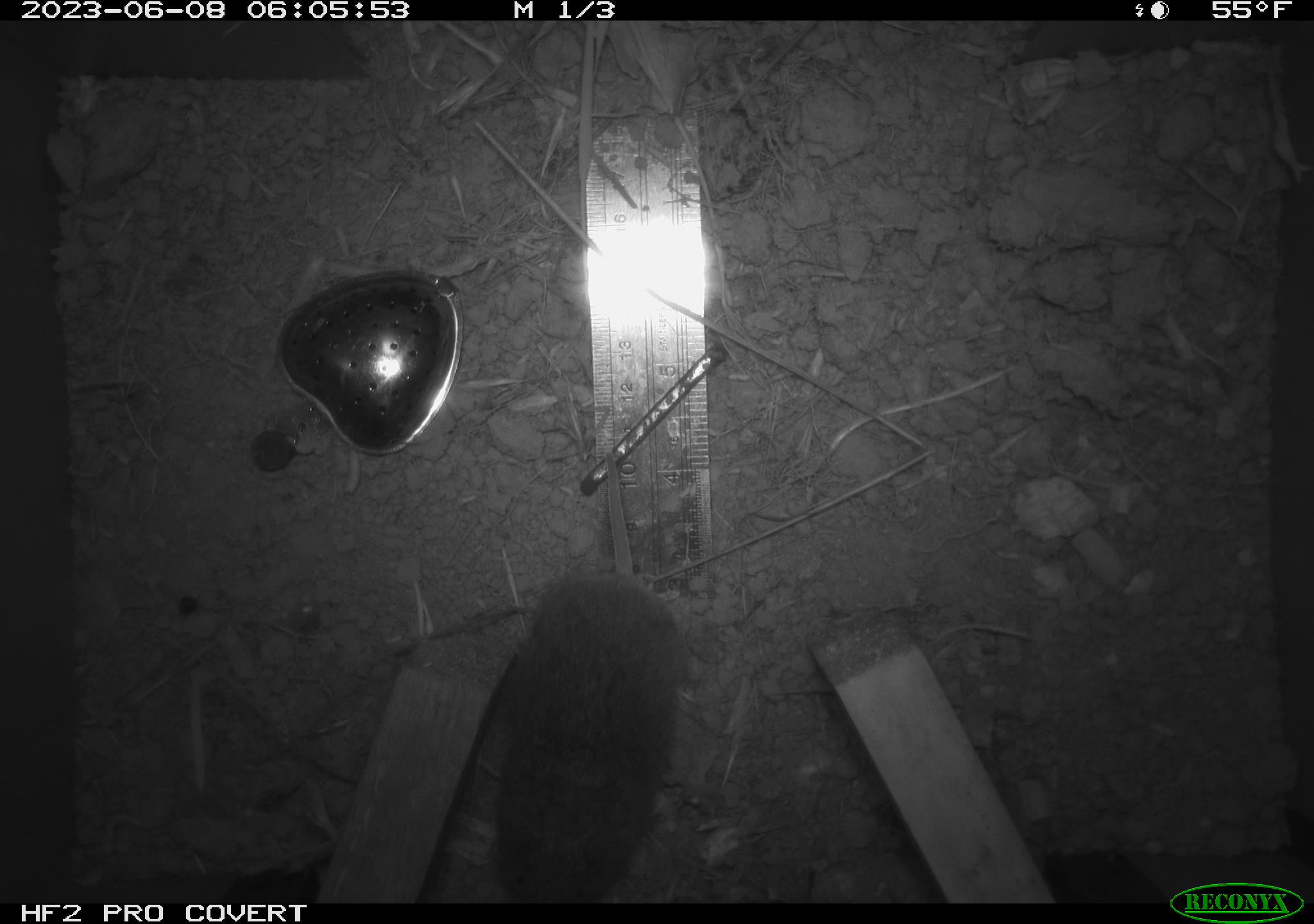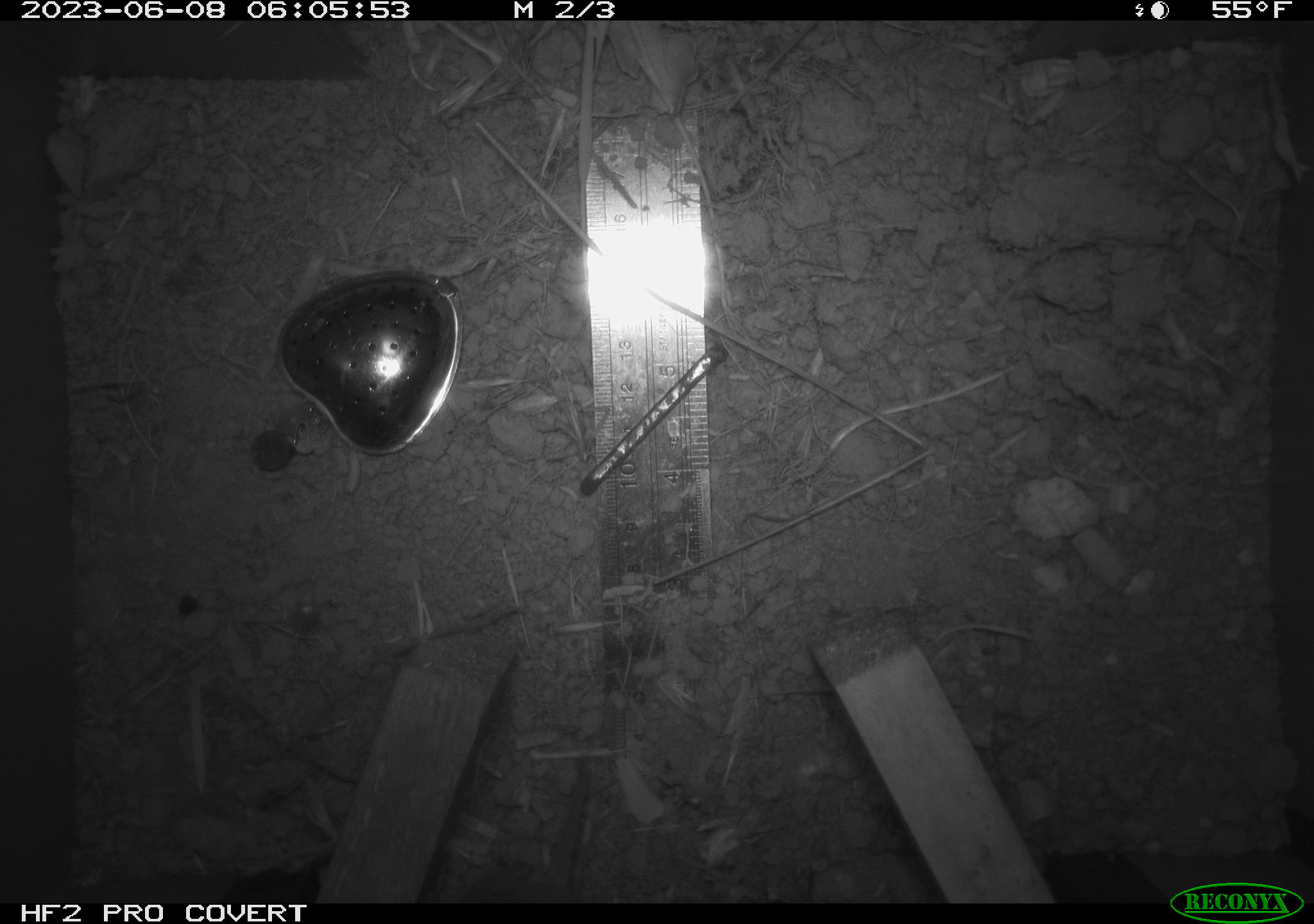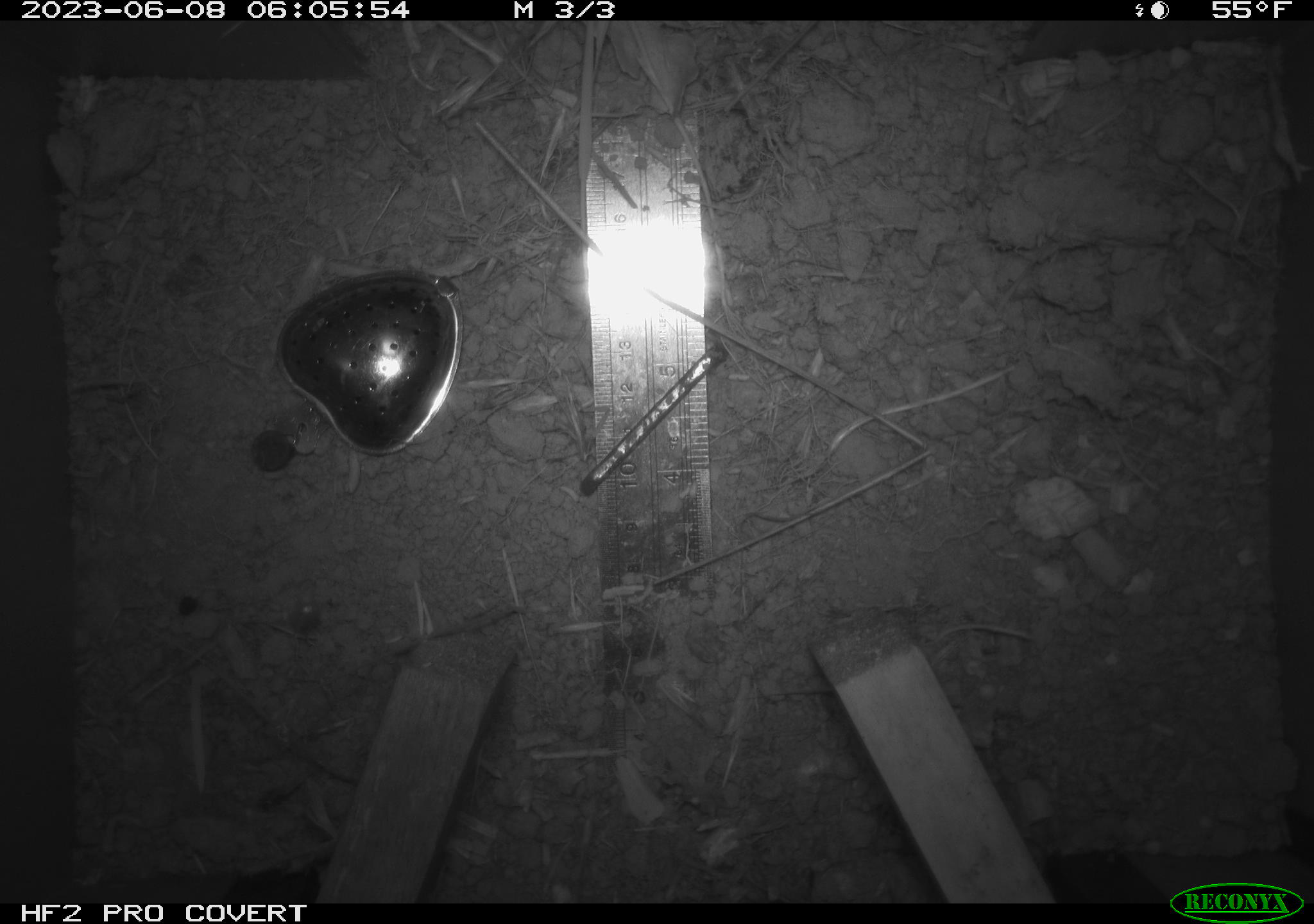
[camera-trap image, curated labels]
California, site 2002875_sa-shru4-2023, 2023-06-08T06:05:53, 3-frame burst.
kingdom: Animalia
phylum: Chordata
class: Mammalia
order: Rodentia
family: Cricetidae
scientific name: Arvicolinae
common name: voles, lemmings, and muskrats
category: arvicolinae subfamily